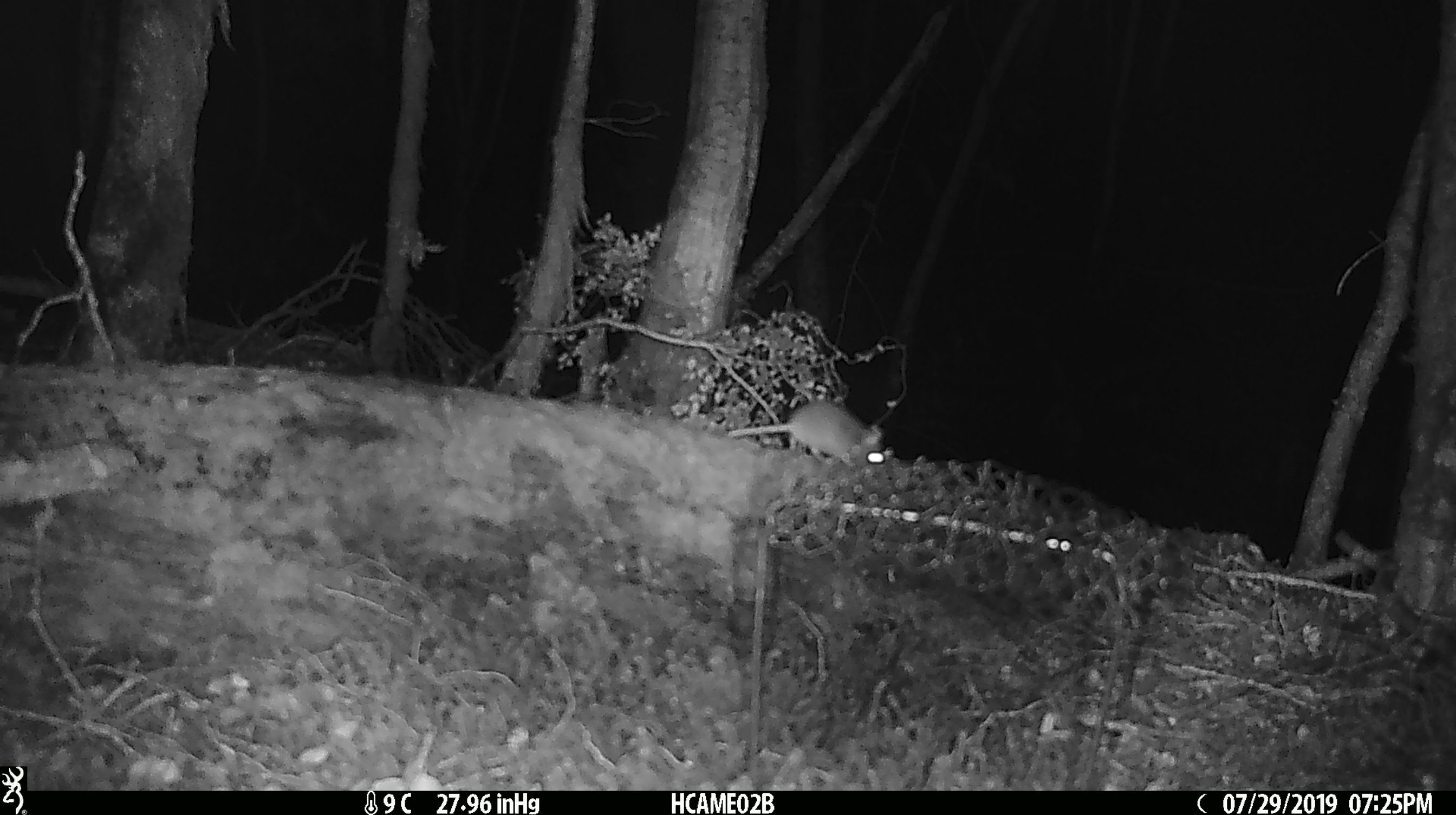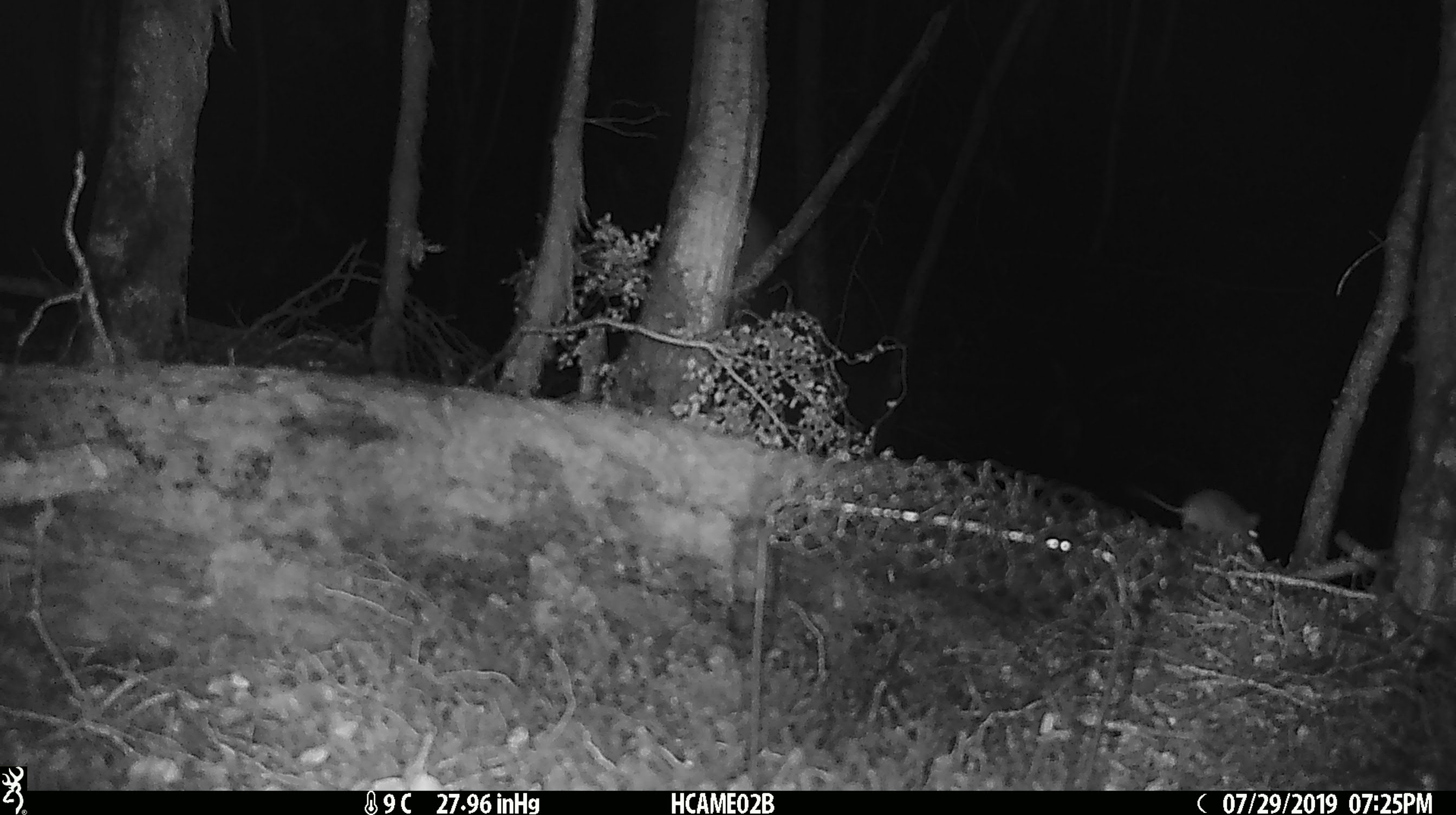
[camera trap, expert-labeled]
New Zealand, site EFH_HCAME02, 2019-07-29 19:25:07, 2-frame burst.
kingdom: Animalia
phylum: Chordata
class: Mammalia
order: Rodentia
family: Muridae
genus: Mus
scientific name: Mus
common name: mouse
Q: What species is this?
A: Mouse (Mus).